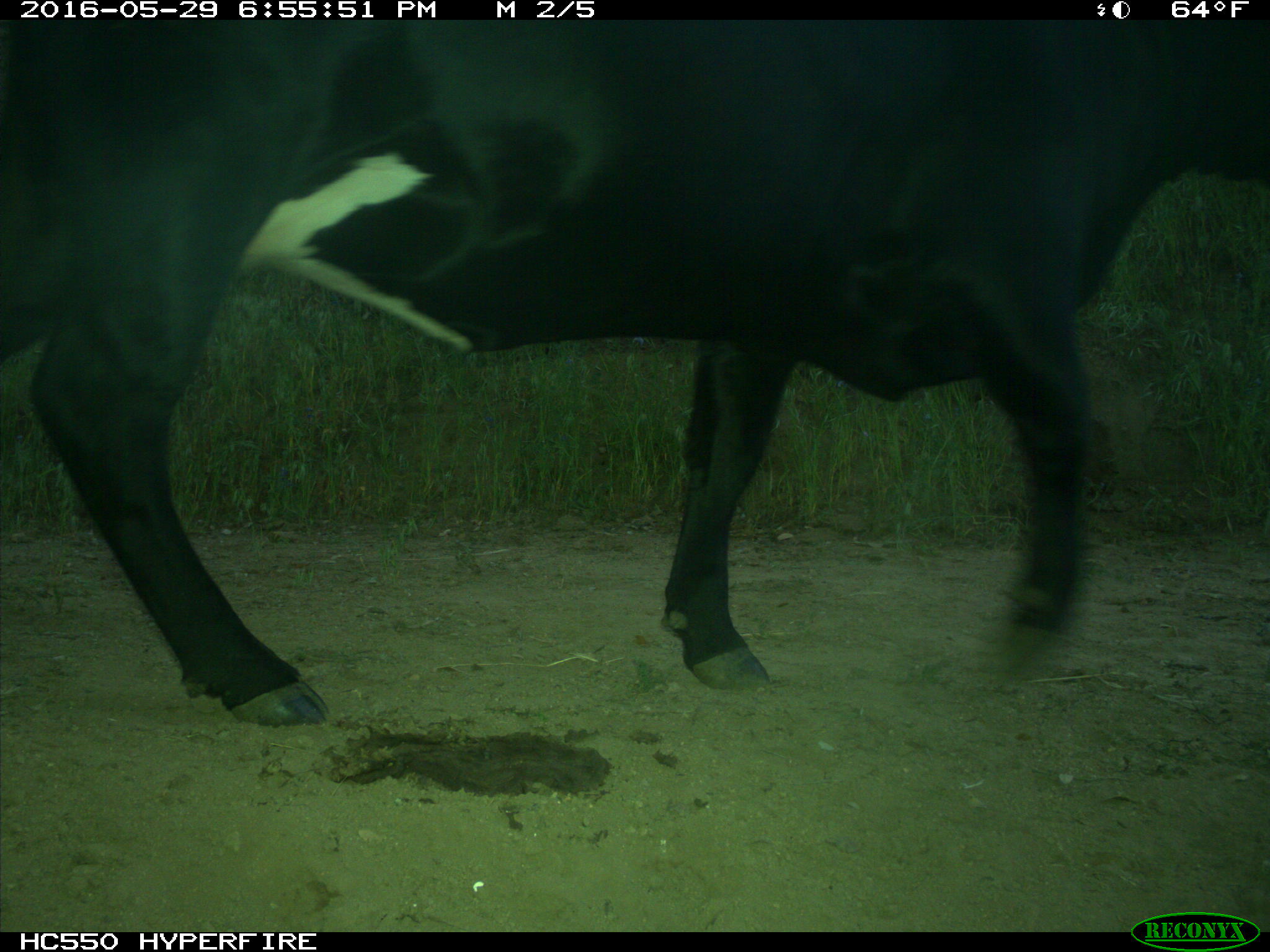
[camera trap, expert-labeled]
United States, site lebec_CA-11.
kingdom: Animalia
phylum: Chordata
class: Mammalia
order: Artiodactyla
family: Bovidae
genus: Bos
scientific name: Bos taurus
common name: domestic cow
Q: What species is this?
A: Bos taurus (domestic cow).